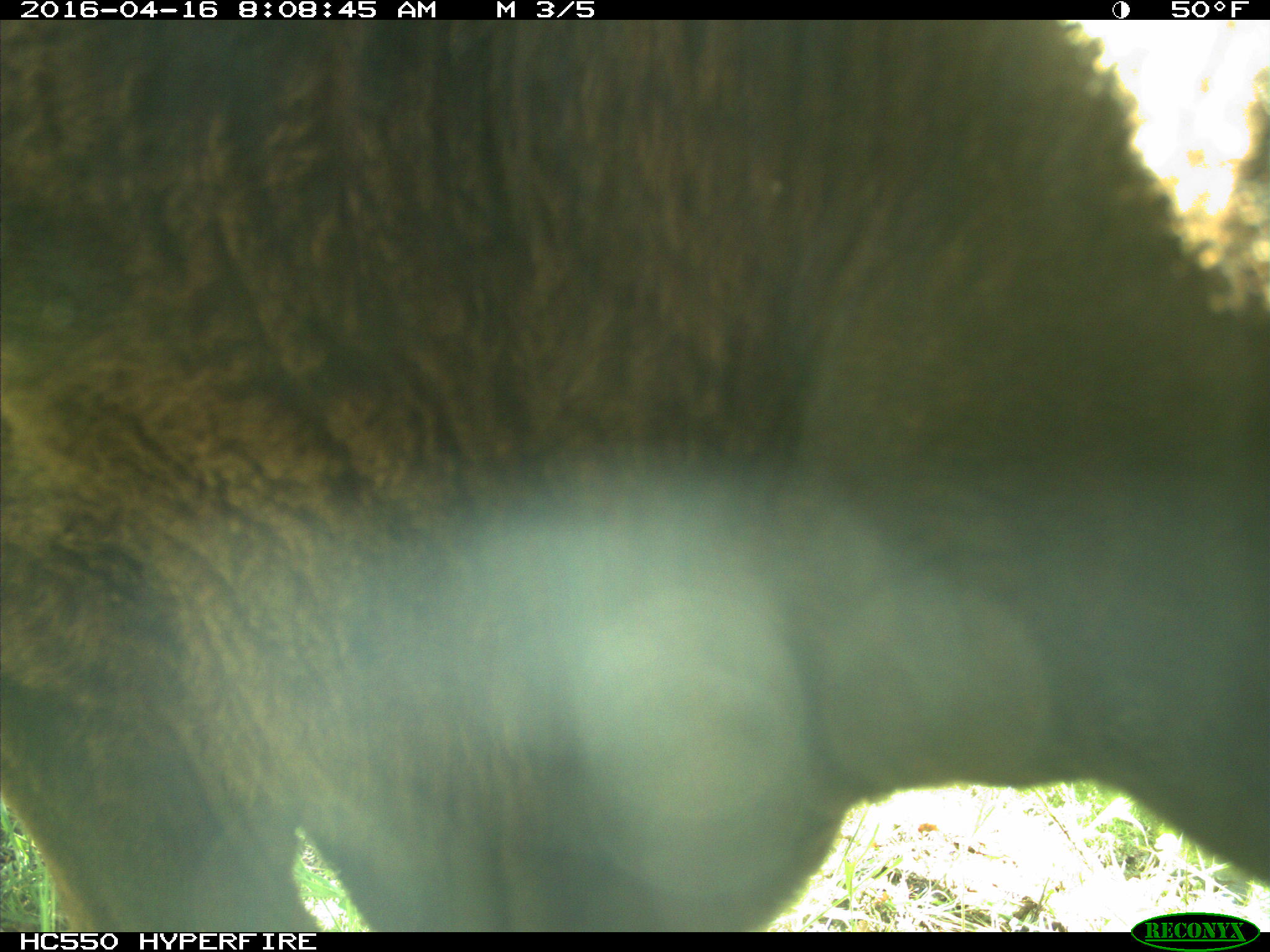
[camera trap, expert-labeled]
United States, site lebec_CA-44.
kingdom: Animalia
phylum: Chordata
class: Mammalia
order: Artiodactyla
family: Bovidae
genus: Bos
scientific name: Bos taurus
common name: domestic cow